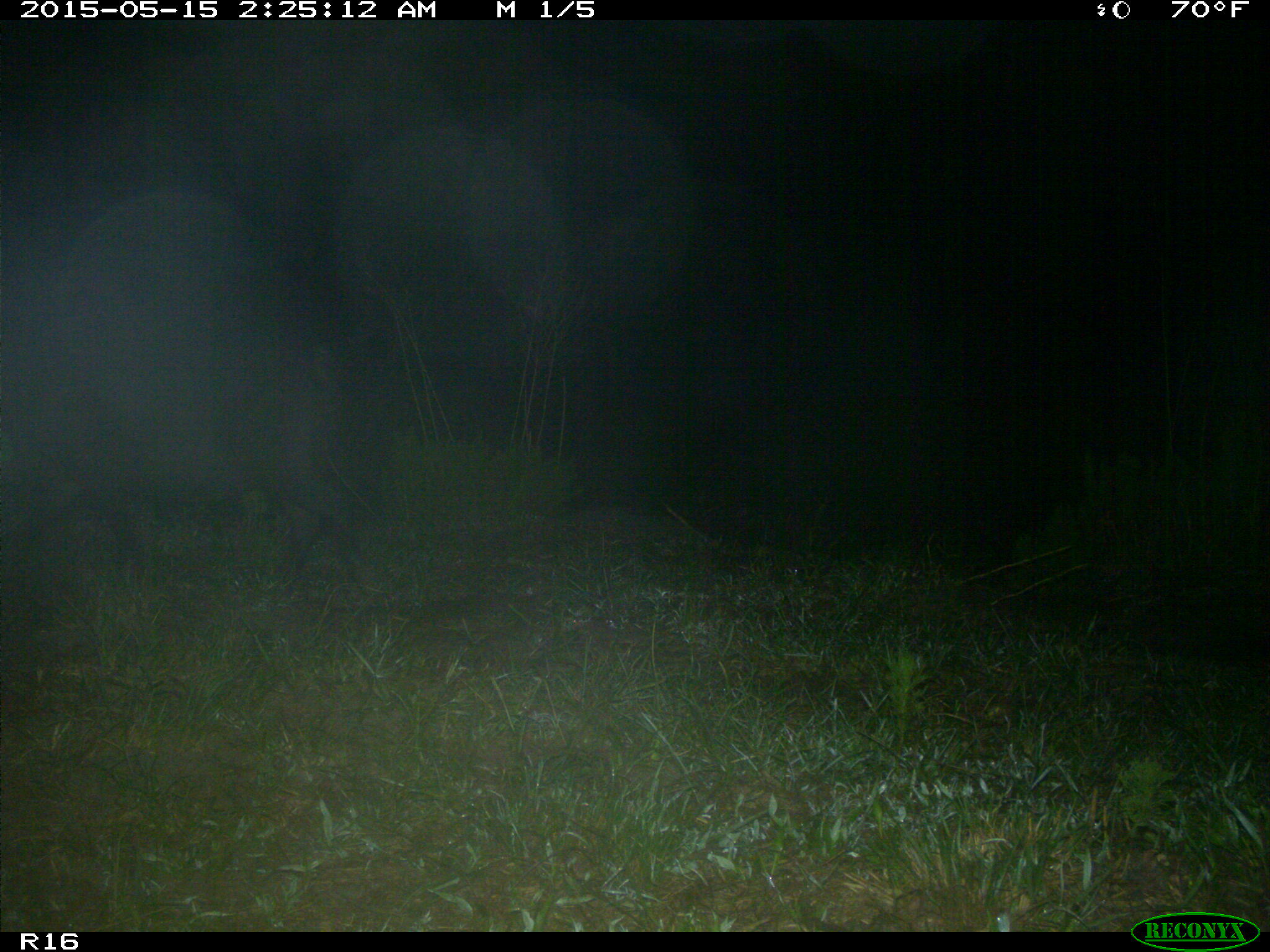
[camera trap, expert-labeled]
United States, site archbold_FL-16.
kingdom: Animalia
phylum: Chordata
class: Mammalia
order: Artiodactyla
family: Suidae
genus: Sus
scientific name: Sus scrofa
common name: wild boar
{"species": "Sus scrofa (wild boar)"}